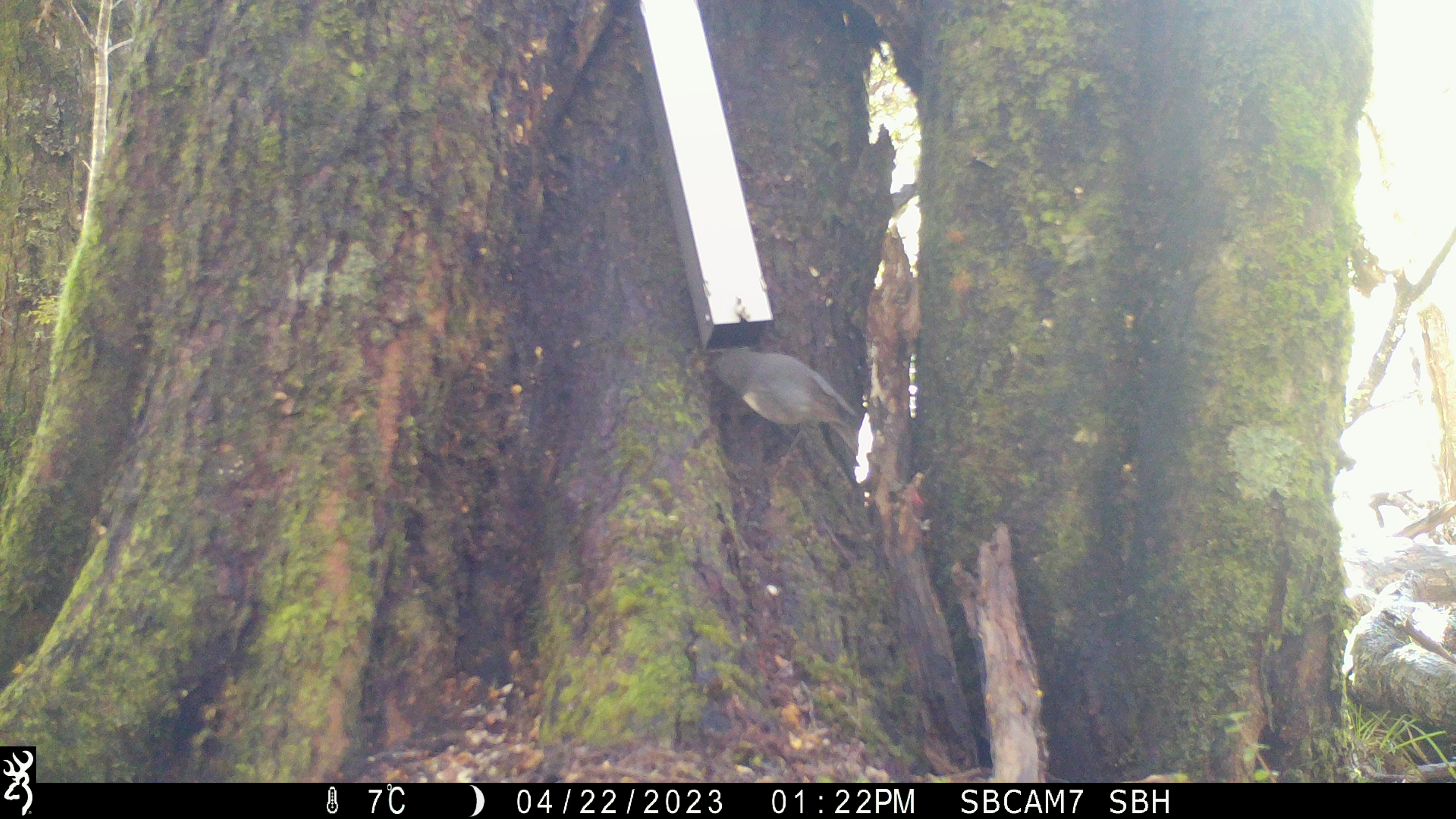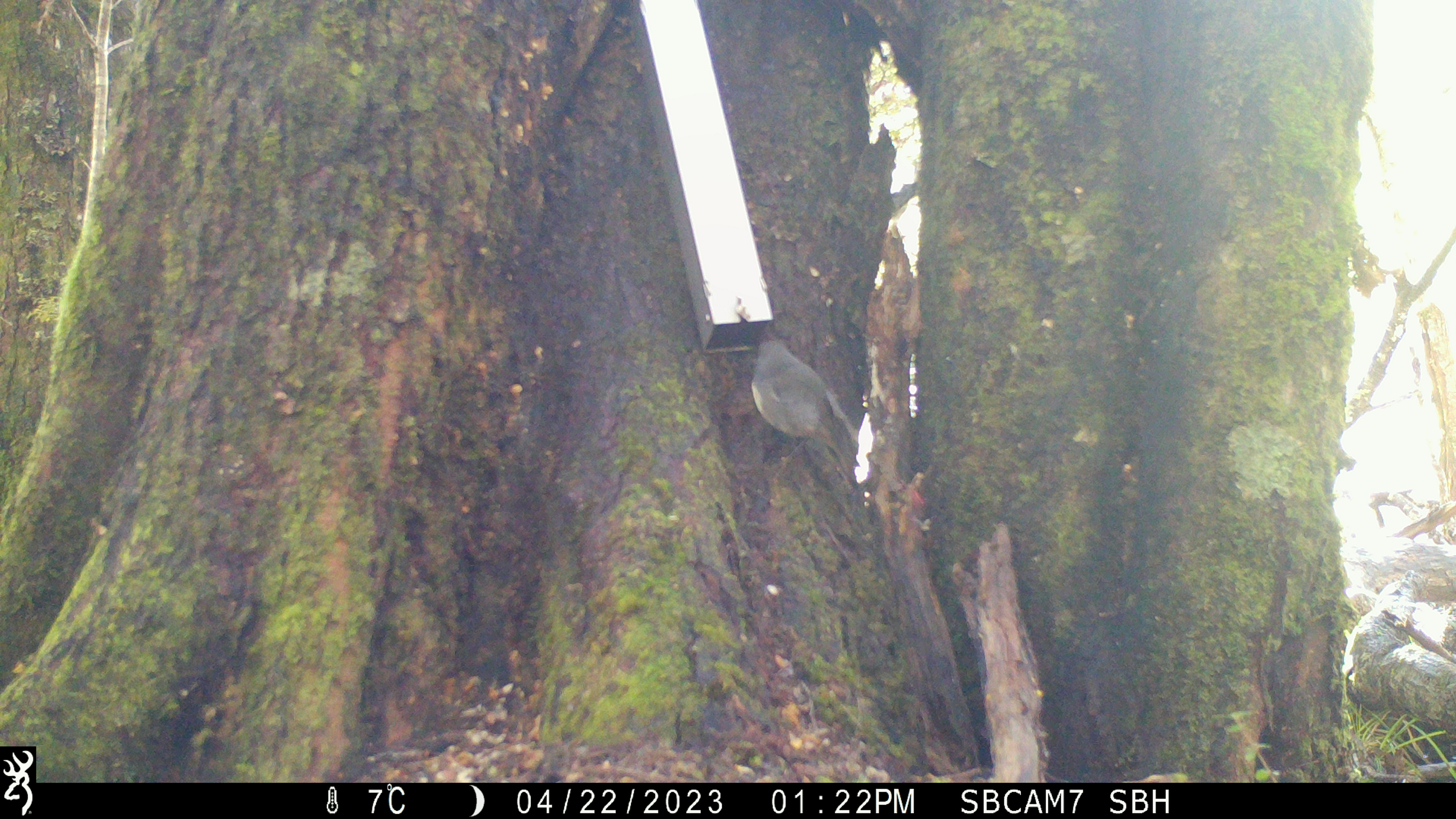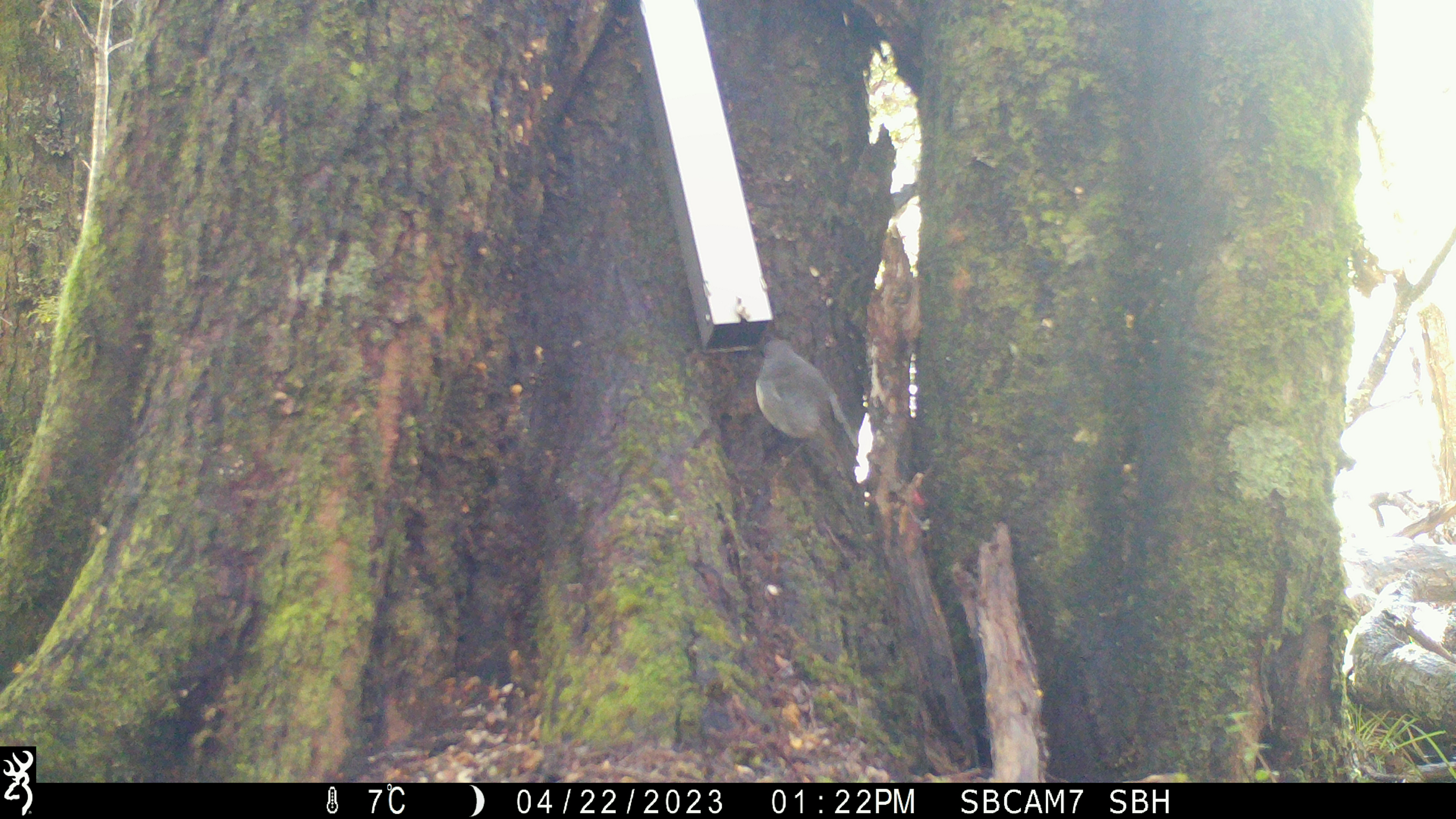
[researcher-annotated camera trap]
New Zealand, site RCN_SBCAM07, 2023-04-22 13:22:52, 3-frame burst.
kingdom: Animalia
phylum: Chordata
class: Aves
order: Passeriformes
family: Petroicidae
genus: Petroica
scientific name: Petroica australis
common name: new zealand robin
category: robin